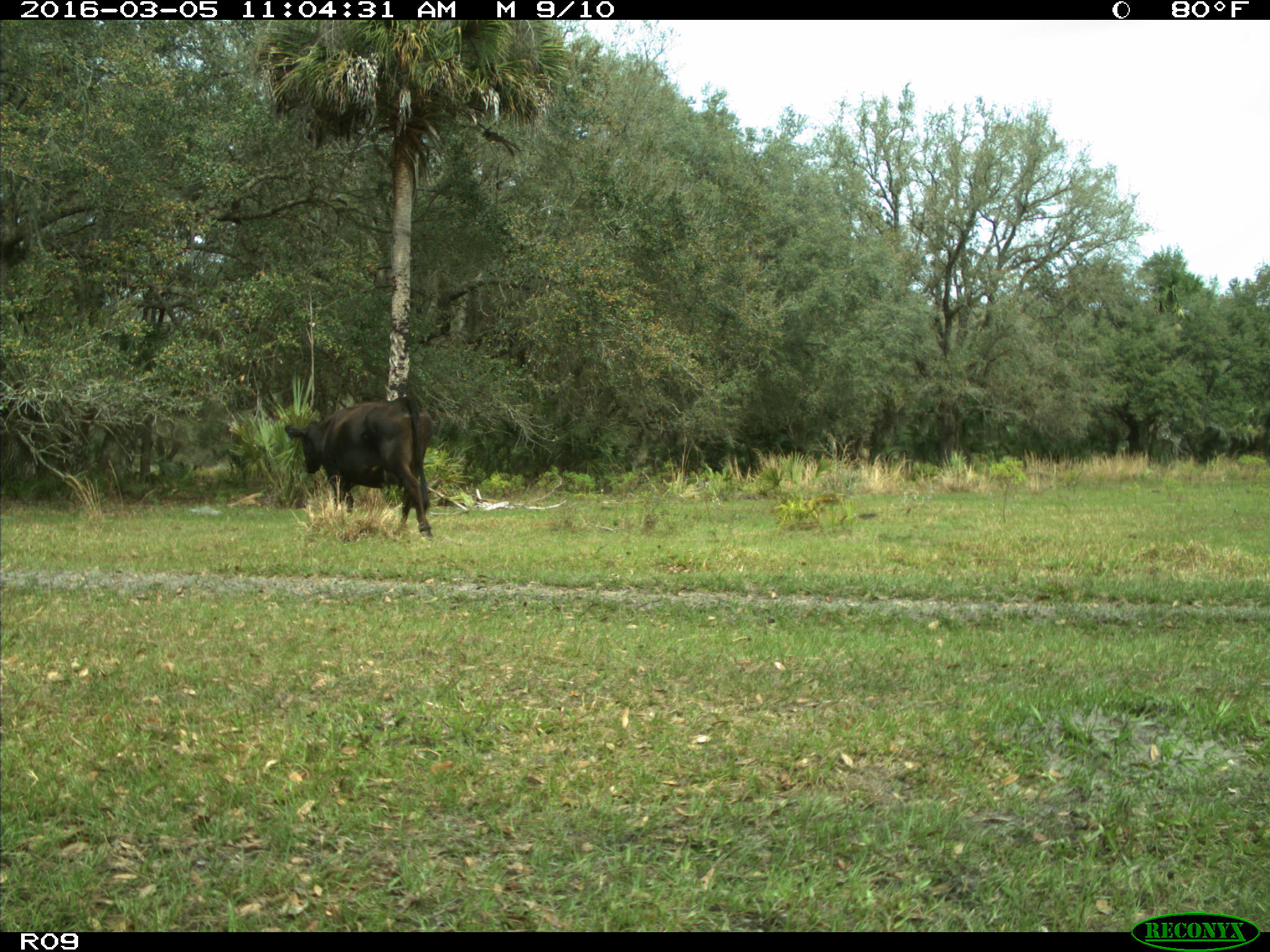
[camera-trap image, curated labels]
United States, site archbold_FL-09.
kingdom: Animalia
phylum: Chordata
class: Mammalia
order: Artiodactyla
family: Bovidae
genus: Bos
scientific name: Bos taurus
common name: domestic cow